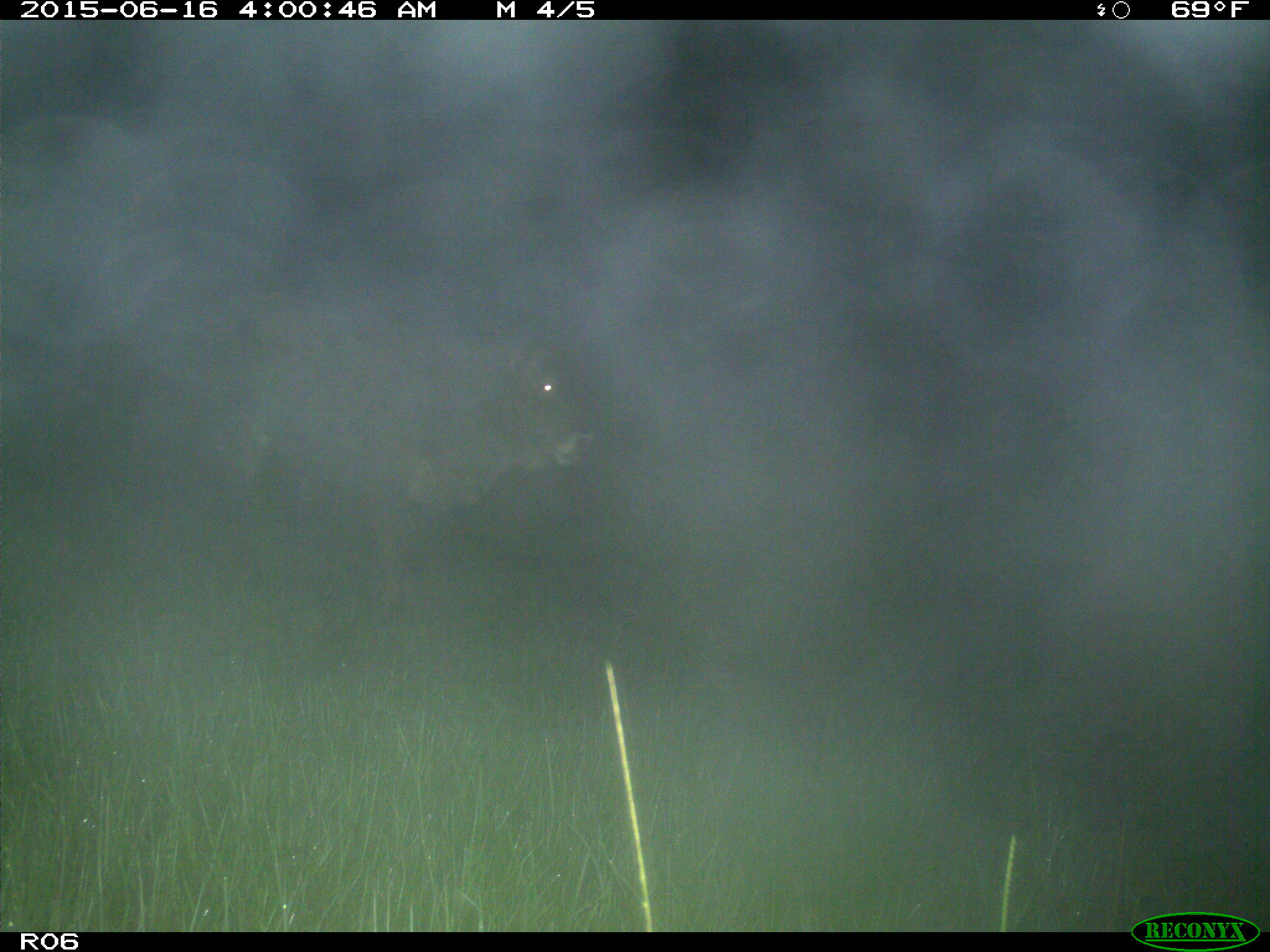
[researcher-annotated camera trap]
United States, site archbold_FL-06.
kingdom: Animalia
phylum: Chordata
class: Mammalia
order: Artiodactyla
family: Bovidae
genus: Bos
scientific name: Bos taurus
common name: domestic cow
Bos taurus (domestic cow).